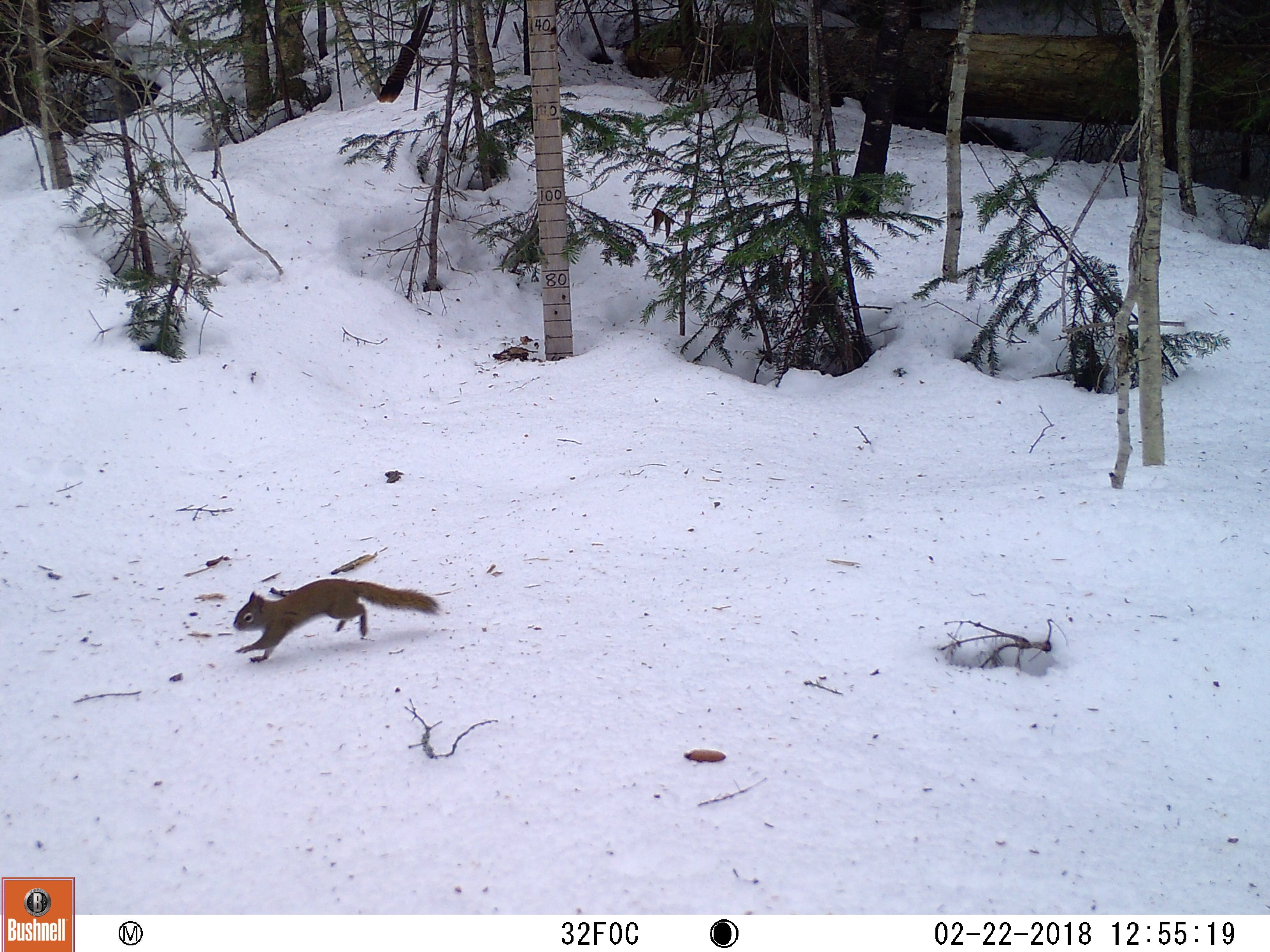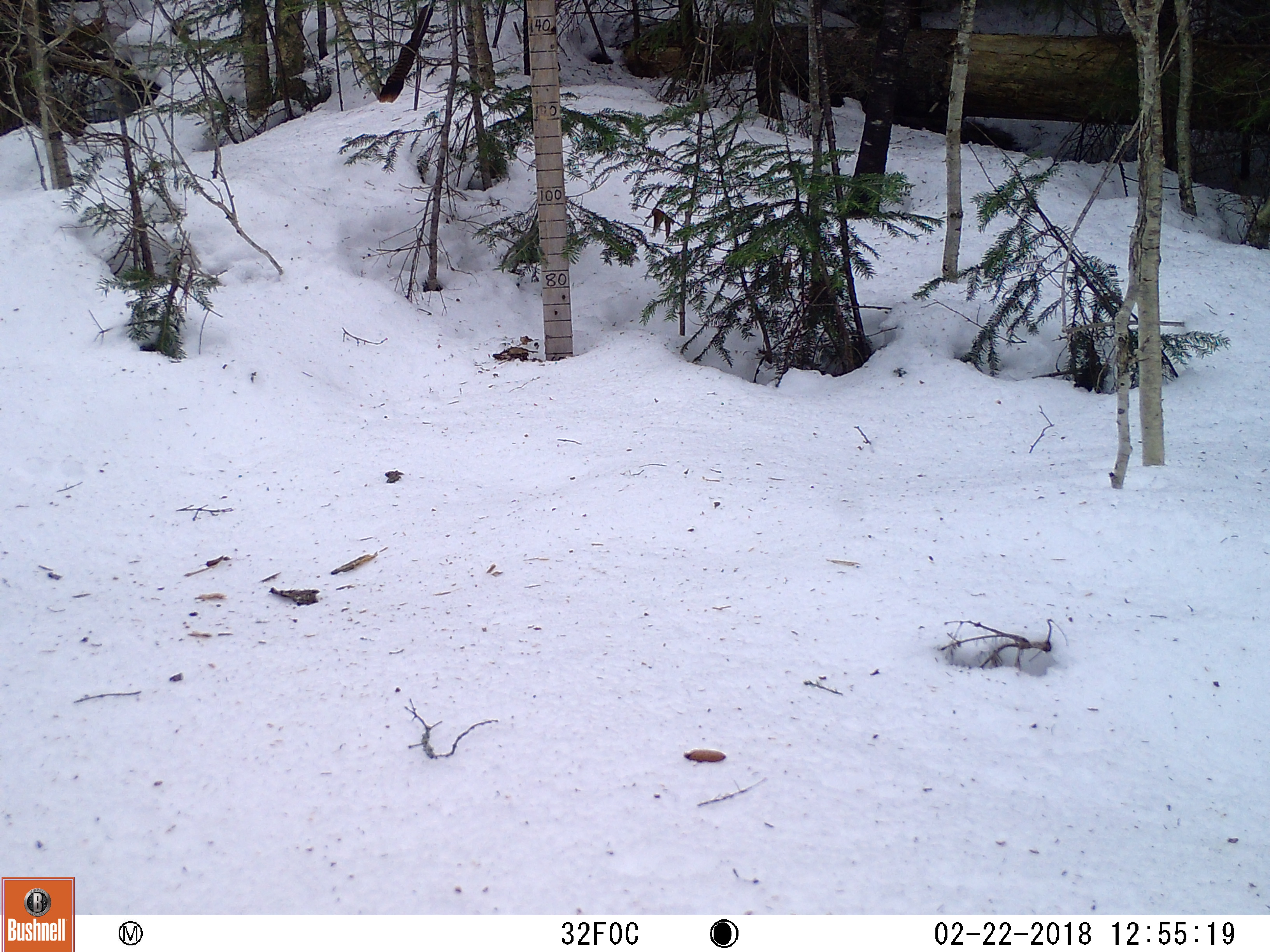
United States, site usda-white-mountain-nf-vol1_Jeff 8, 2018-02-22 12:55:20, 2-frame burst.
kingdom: Animalia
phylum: Chordata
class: Mammalia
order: Rodentia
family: Sciuridae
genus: Tamiasciurus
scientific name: Tamiasciurus hudsonicus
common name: red squirrel